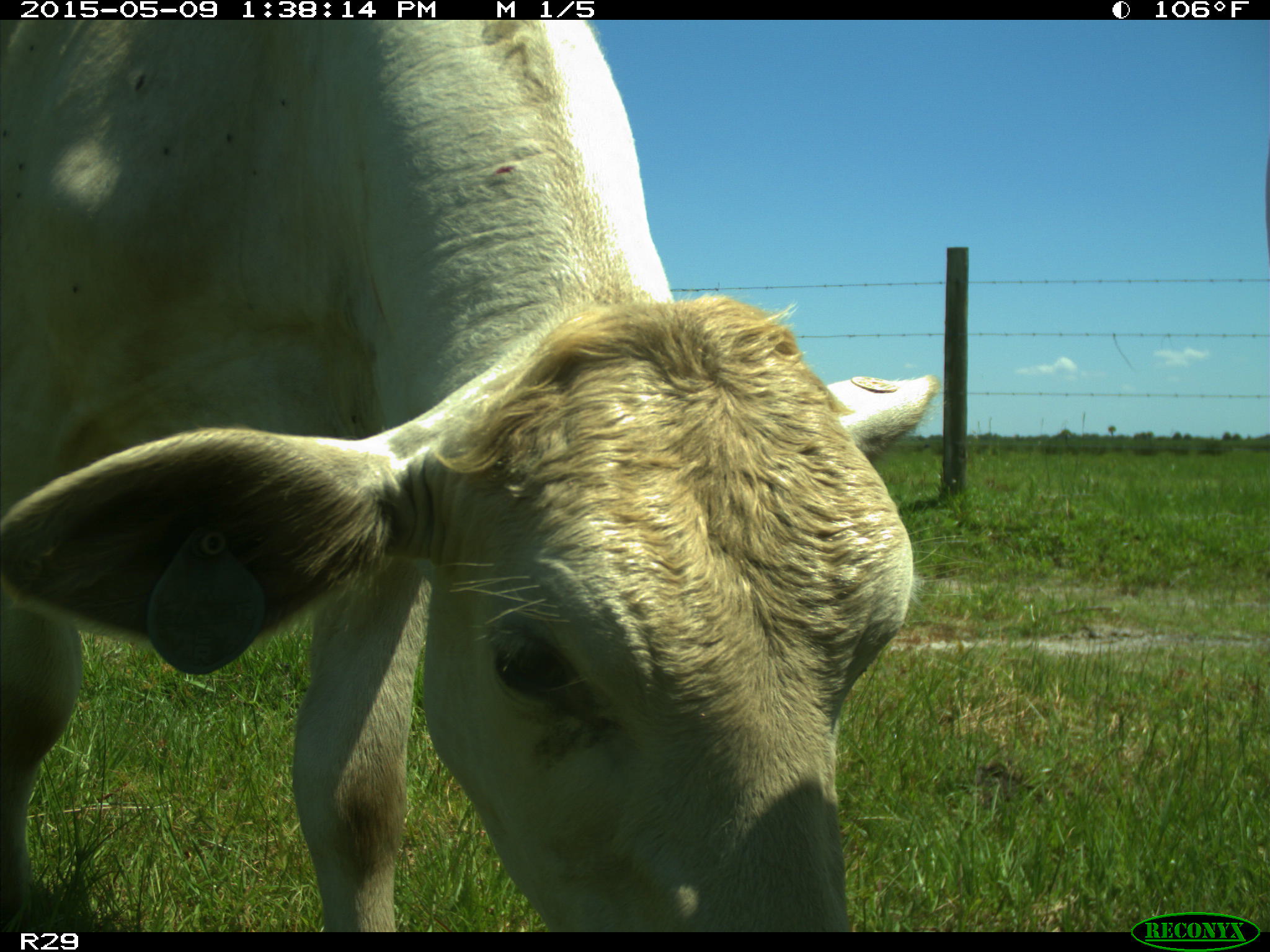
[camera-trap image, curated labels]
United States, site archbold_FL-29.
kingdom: Animalia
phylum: Chordata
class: Mammalia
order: Artiodactyla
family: Bovidae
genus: Bos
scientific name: Bos taurus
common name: domestic cow